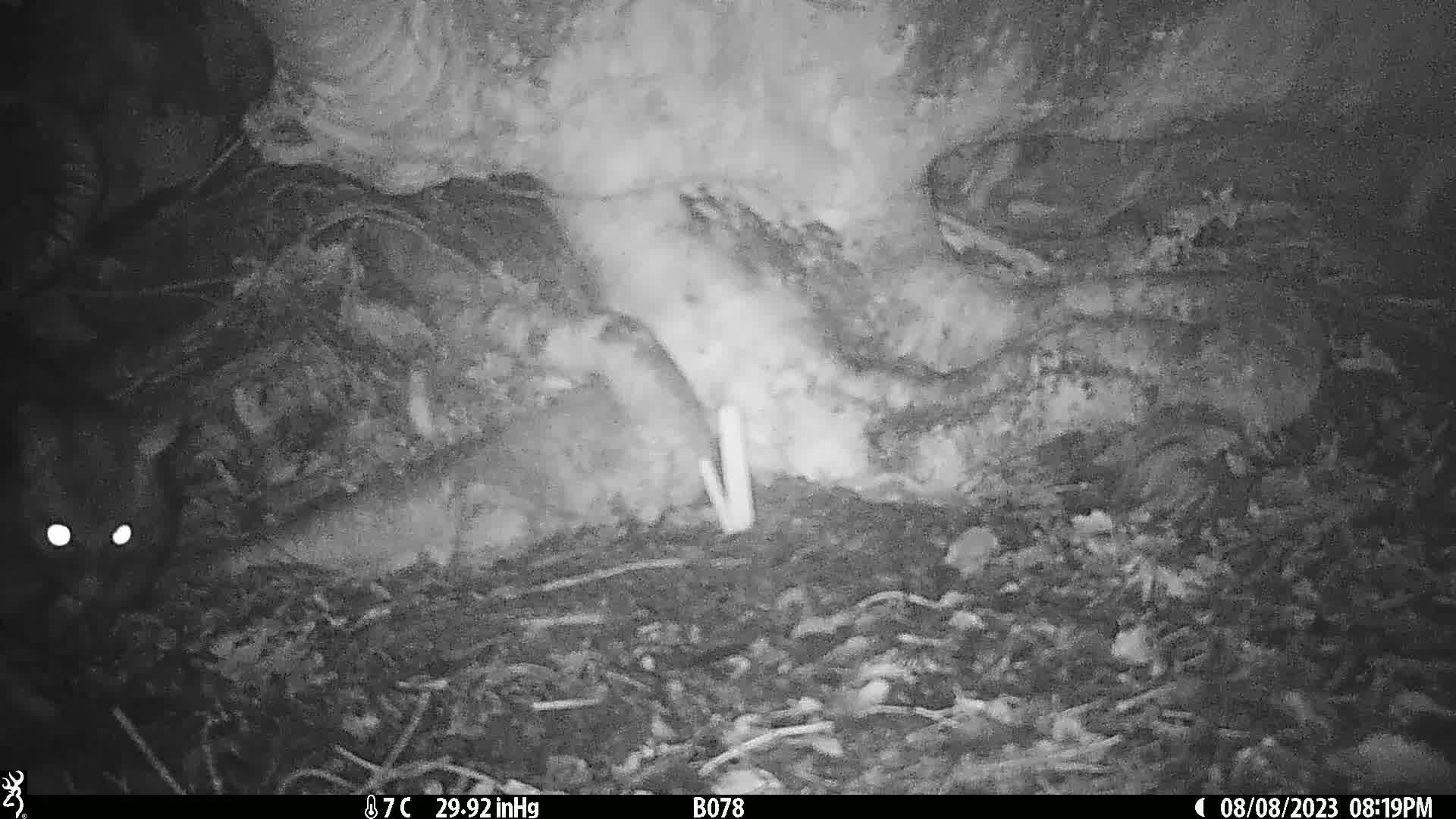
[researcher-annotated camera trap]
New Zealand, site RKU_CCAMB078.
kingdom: Animalia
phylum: Chordata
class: Mammalia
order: Diprotodontia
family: Phalangeridae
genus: Trichosurus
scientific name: Trichosurus vulpecula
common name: common brushtail possum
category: possum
Possum (common brushtail possum) (Trichosurus vulpecula).